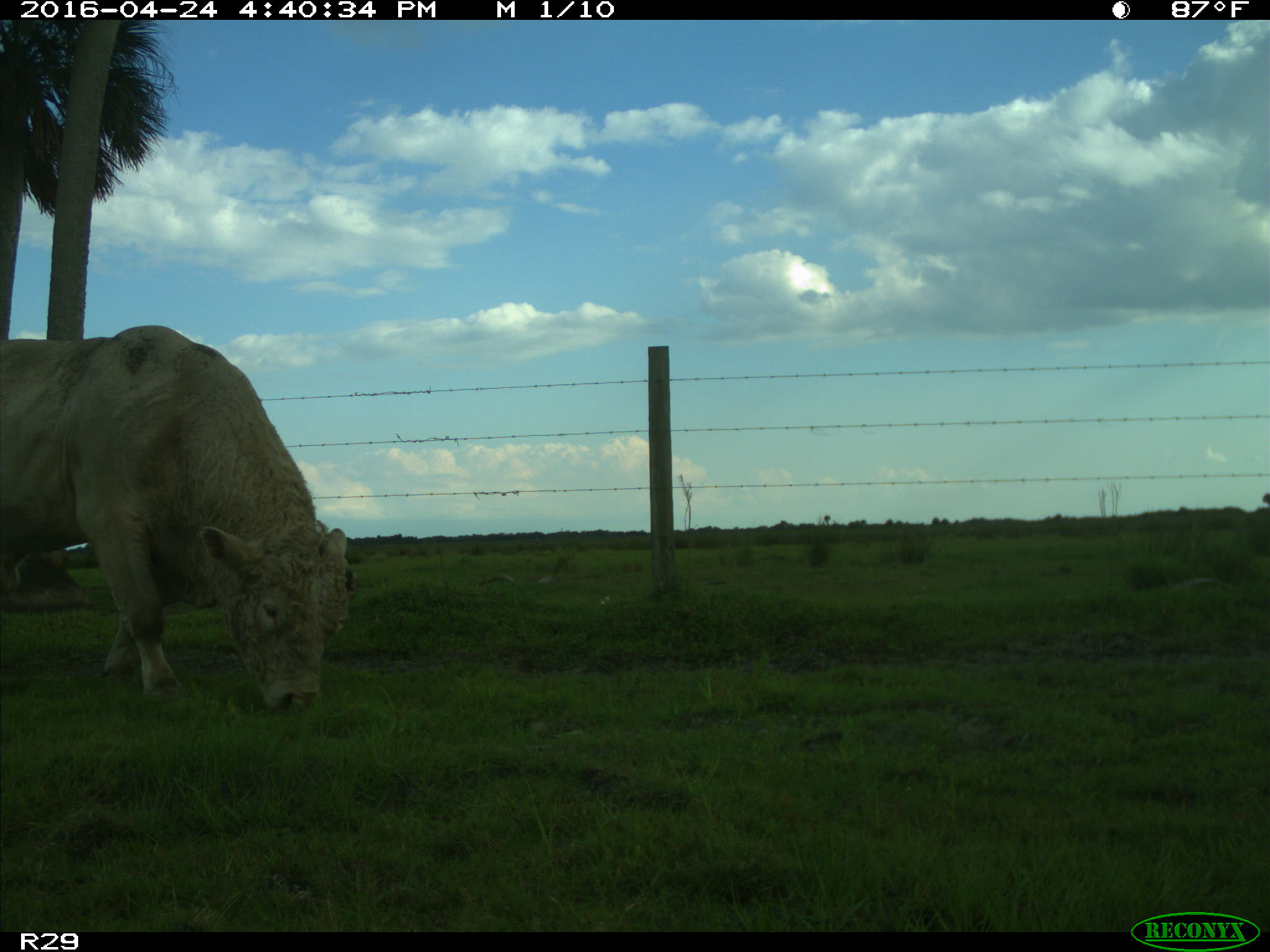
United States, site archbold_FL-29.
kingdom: Animalia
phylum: Chordata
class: Mammalia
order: Artiodactyla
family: Bovidae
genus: Bos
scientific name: Bos taurus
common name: domestic cow